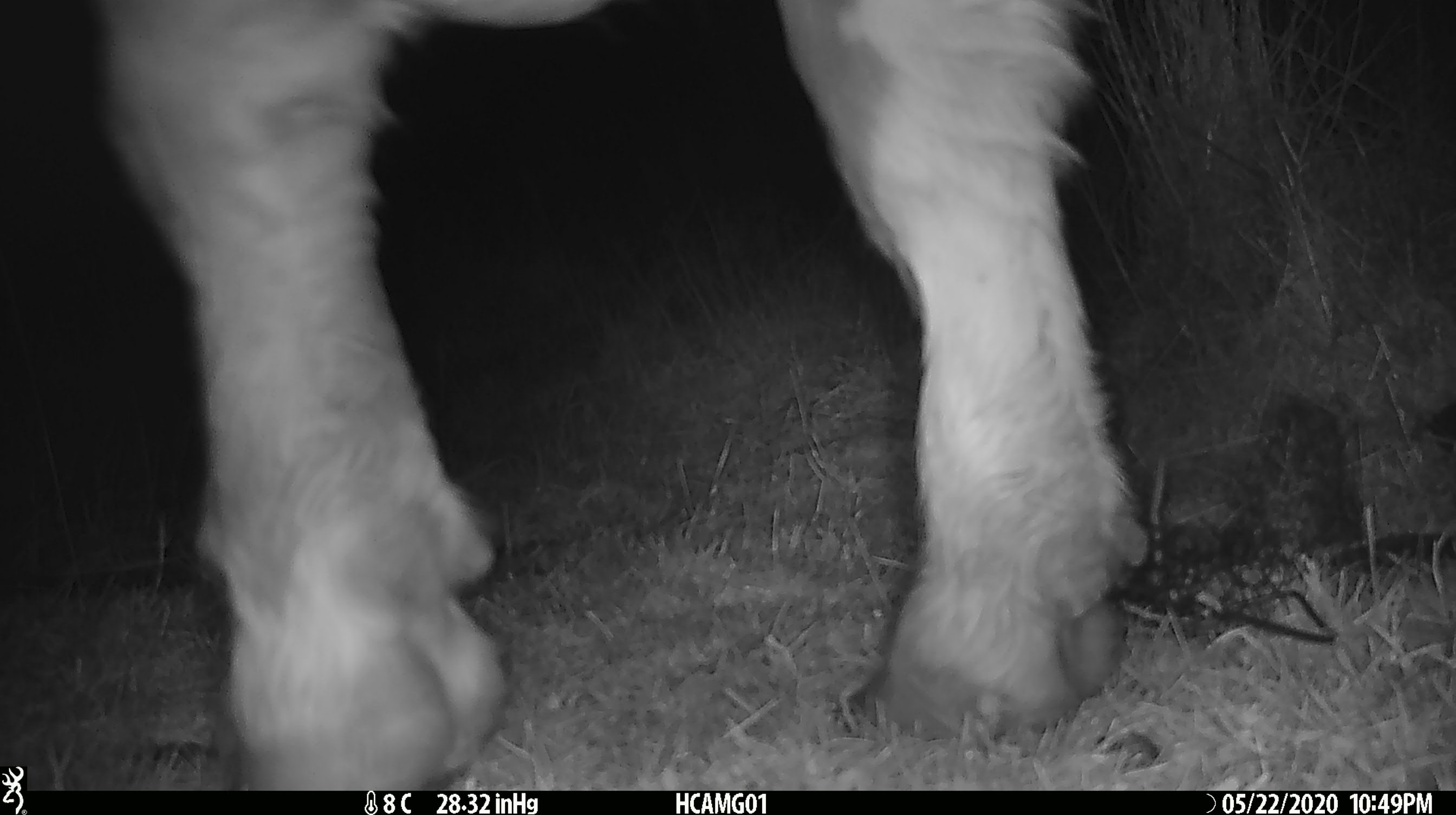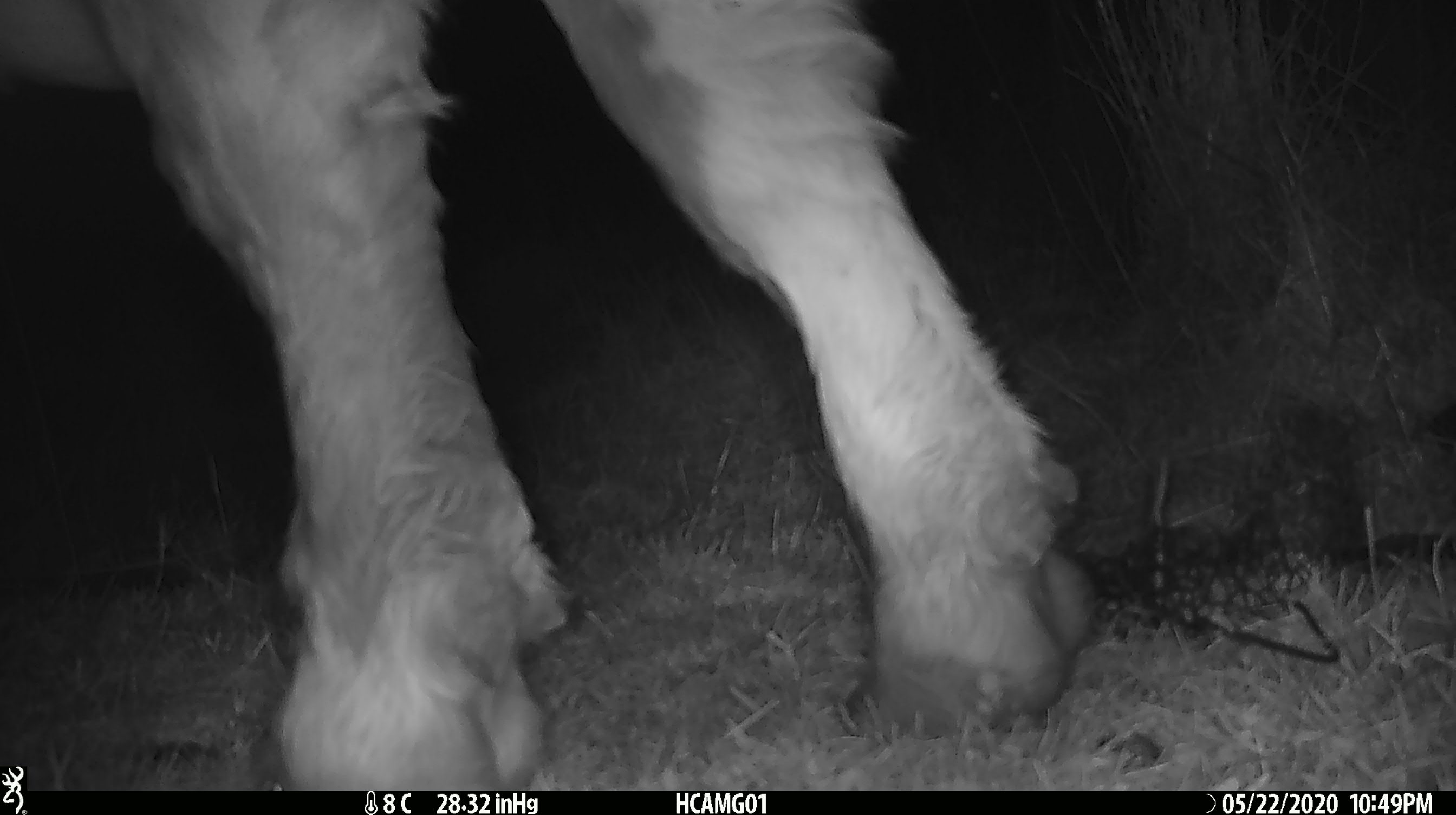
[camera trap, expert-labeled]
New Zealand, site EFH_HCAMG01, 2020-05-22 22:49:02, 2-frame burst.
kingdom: Animalia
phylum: Chordata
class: Mammalia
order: Artiodactyla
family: Bovidae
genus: Bos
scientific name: Bos taurus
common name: domestic cow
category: cow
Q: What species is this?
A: Cow (domestic cow) (Bos taurus).